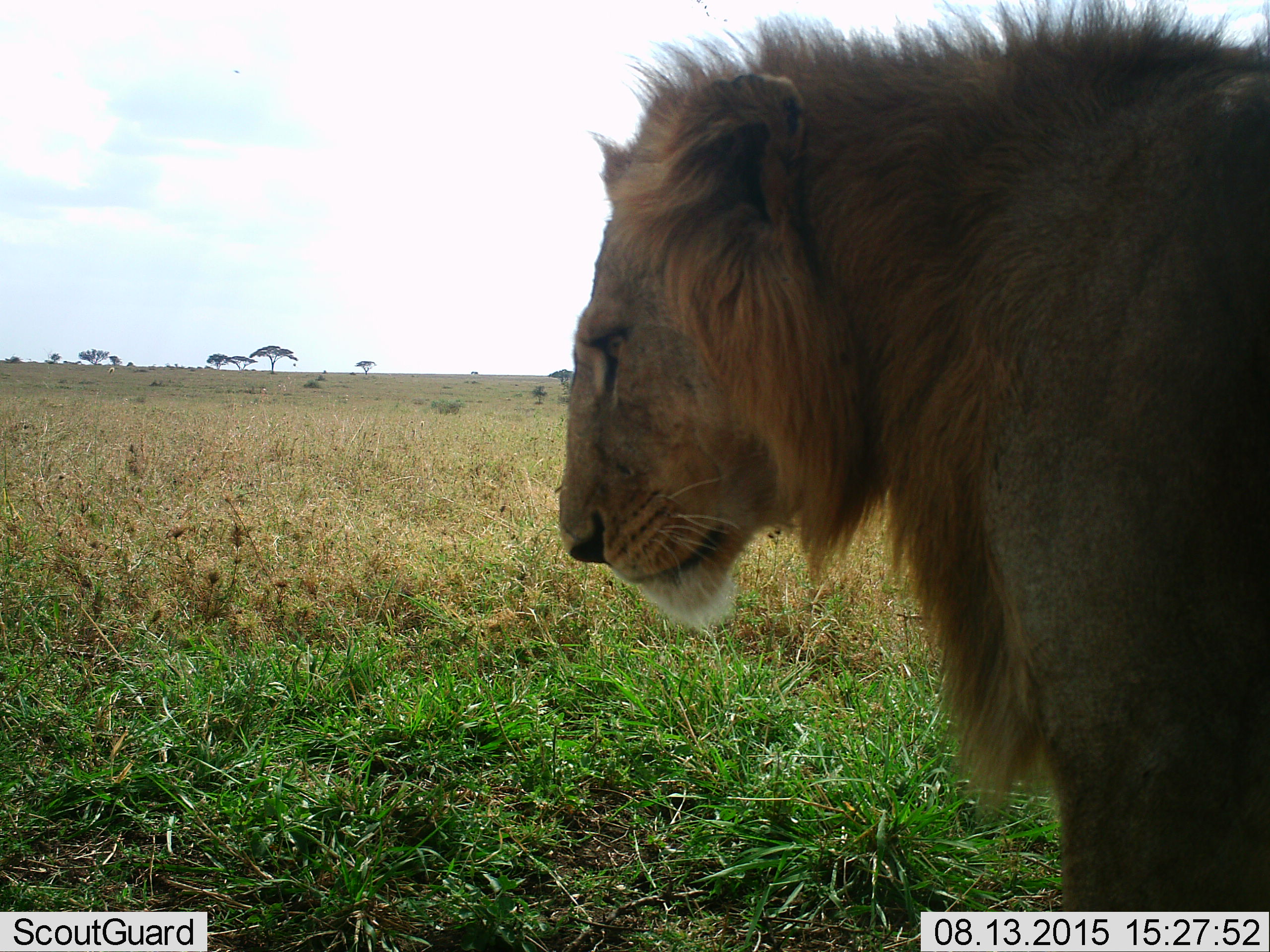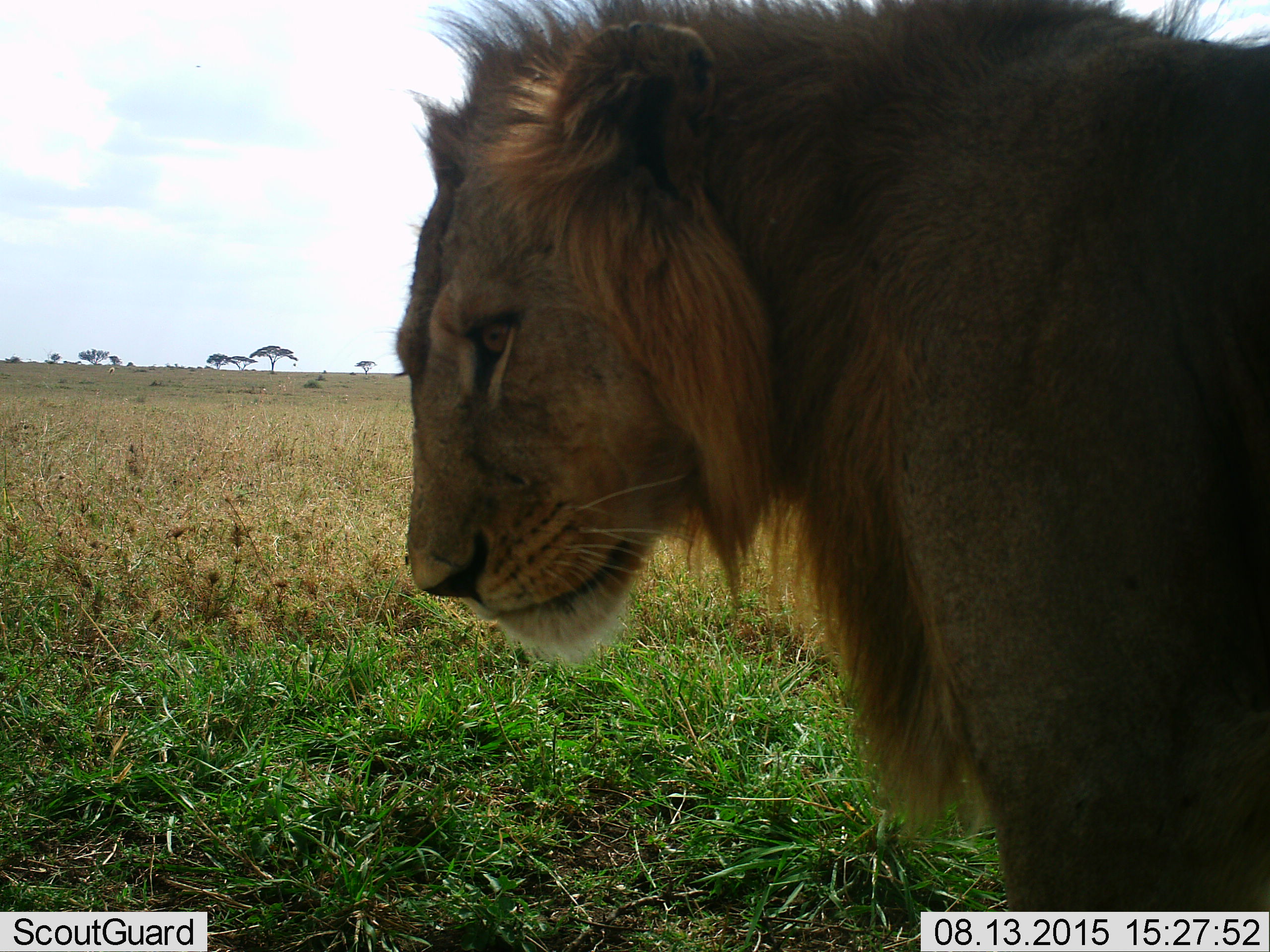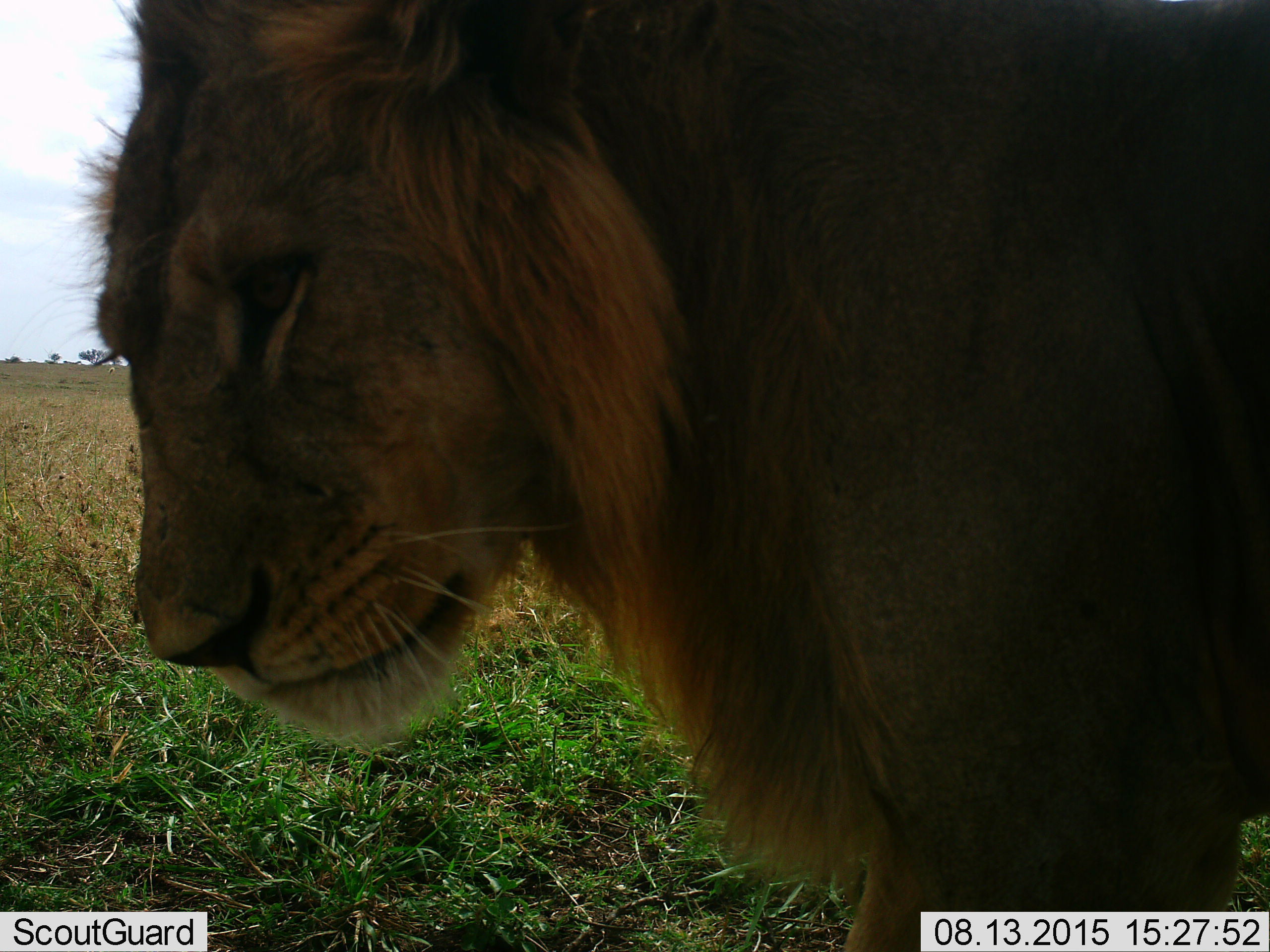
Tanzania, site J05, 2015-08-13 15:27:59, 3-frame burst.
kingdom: Animalia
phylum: Chordata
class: Mammalia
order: Carnivora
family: Felidae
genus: Panthera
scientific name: Panthera leo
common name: lion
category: lionmale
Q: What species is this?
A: Lionmale (lion) (Panthera leo).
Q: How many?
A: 1.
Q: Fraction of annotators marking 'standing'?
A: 70%.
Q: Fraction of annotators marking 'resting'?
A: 10%.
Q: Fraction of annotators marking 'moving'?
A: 30%.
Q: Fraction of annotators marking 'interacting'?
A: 0%.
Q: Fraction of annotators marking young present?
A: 0%.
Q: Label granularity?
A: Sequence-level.